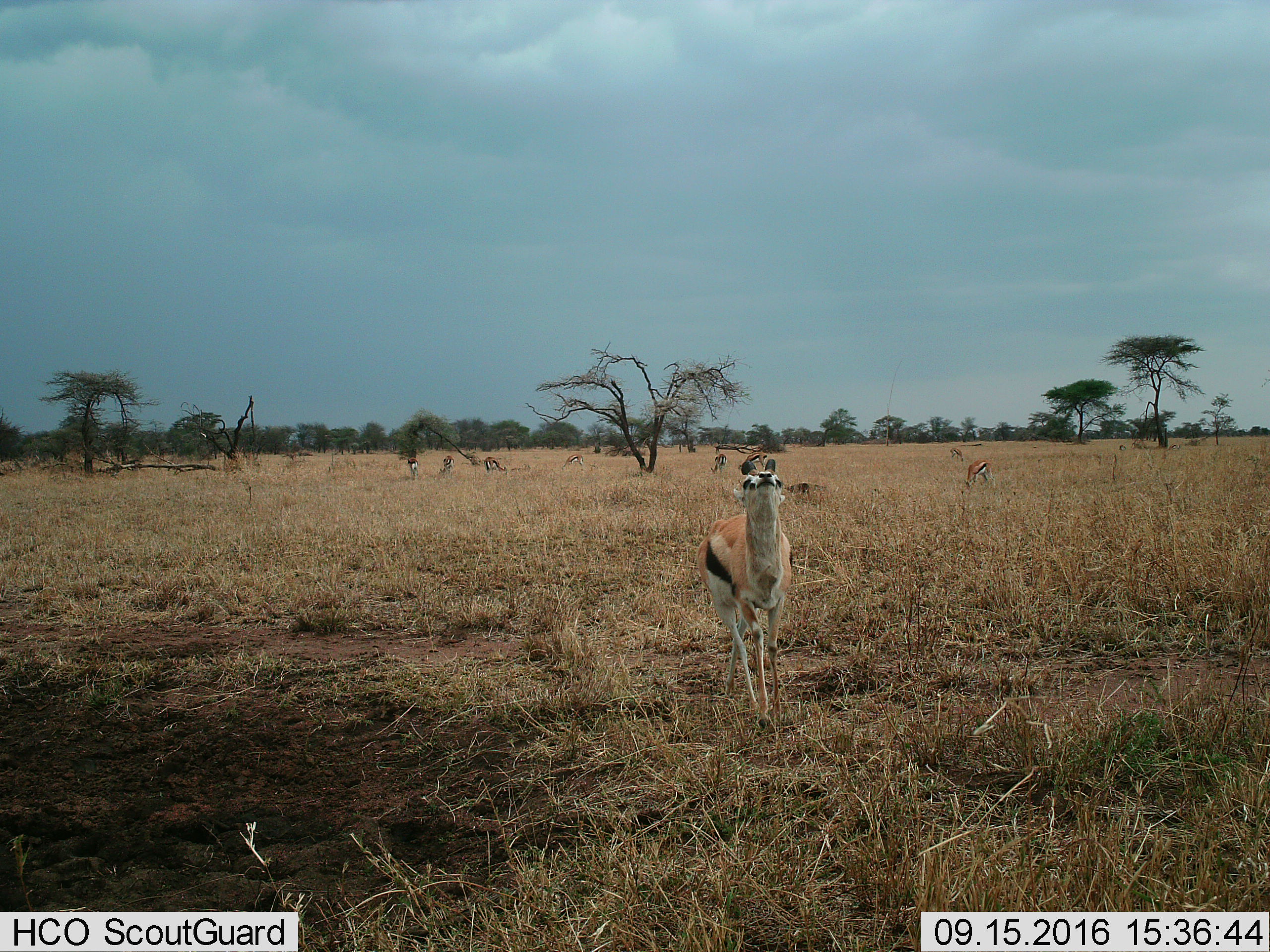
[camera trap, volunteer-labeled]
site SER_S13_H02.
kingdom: Animalia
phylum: Chordata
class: Mammalia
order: Artiodactyla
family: Bovidae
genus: Eudorcas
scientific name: Eudorcas thomsonii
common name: thomson's gazelle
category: gazellethomsons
Gazellethomsons (thomson's gazelle) (Eudorcas thomsonii), count 11-50. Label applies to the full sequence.